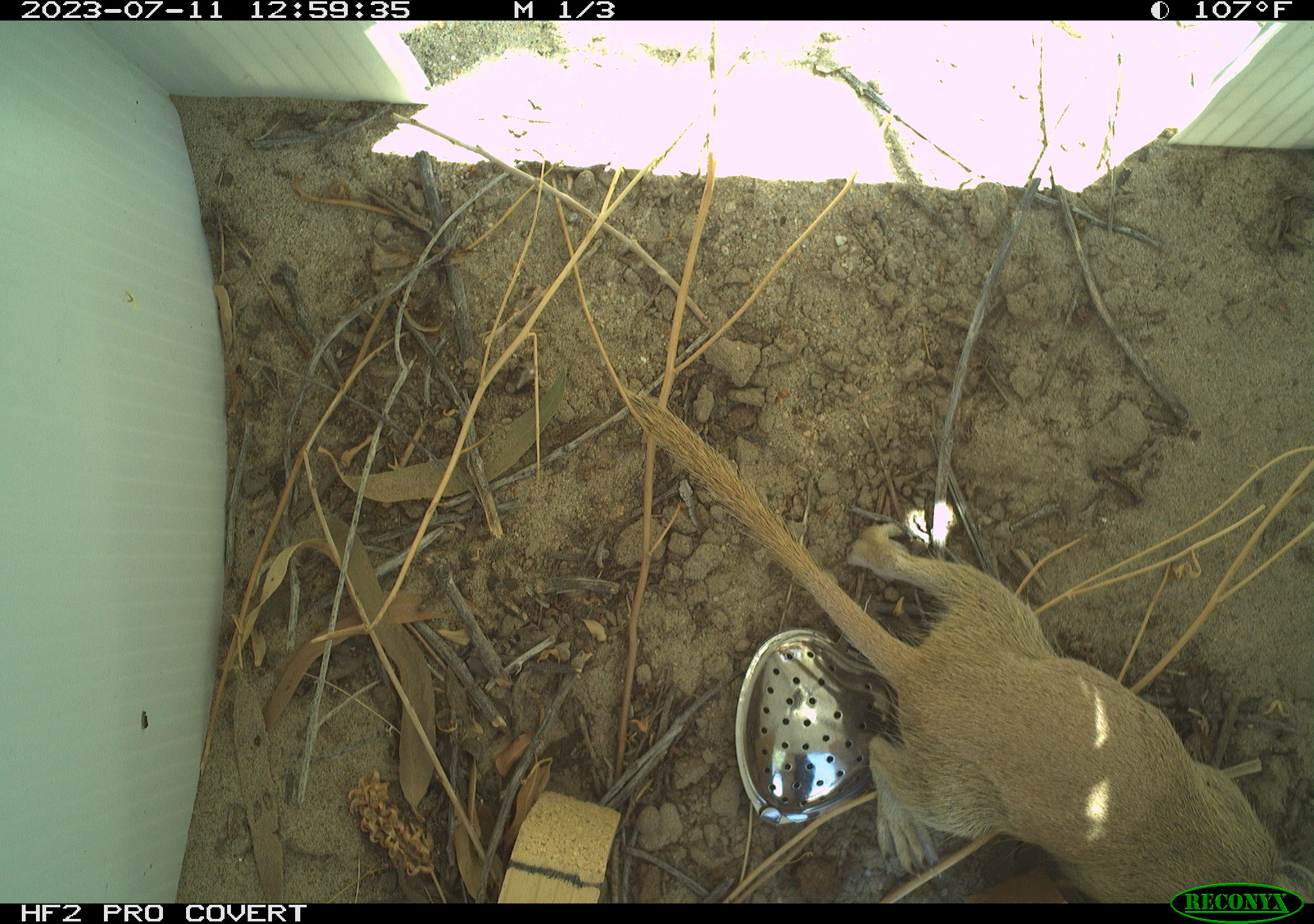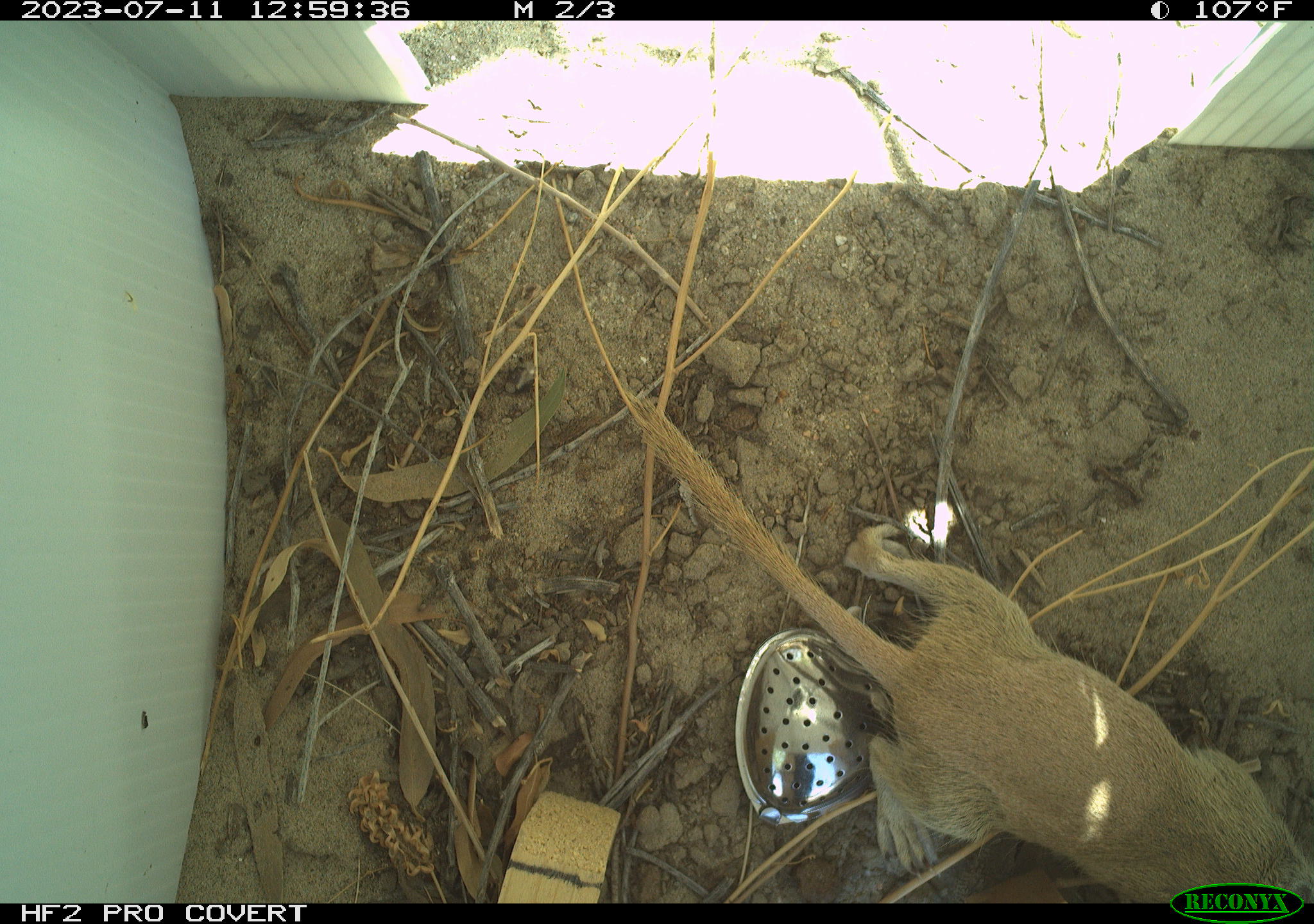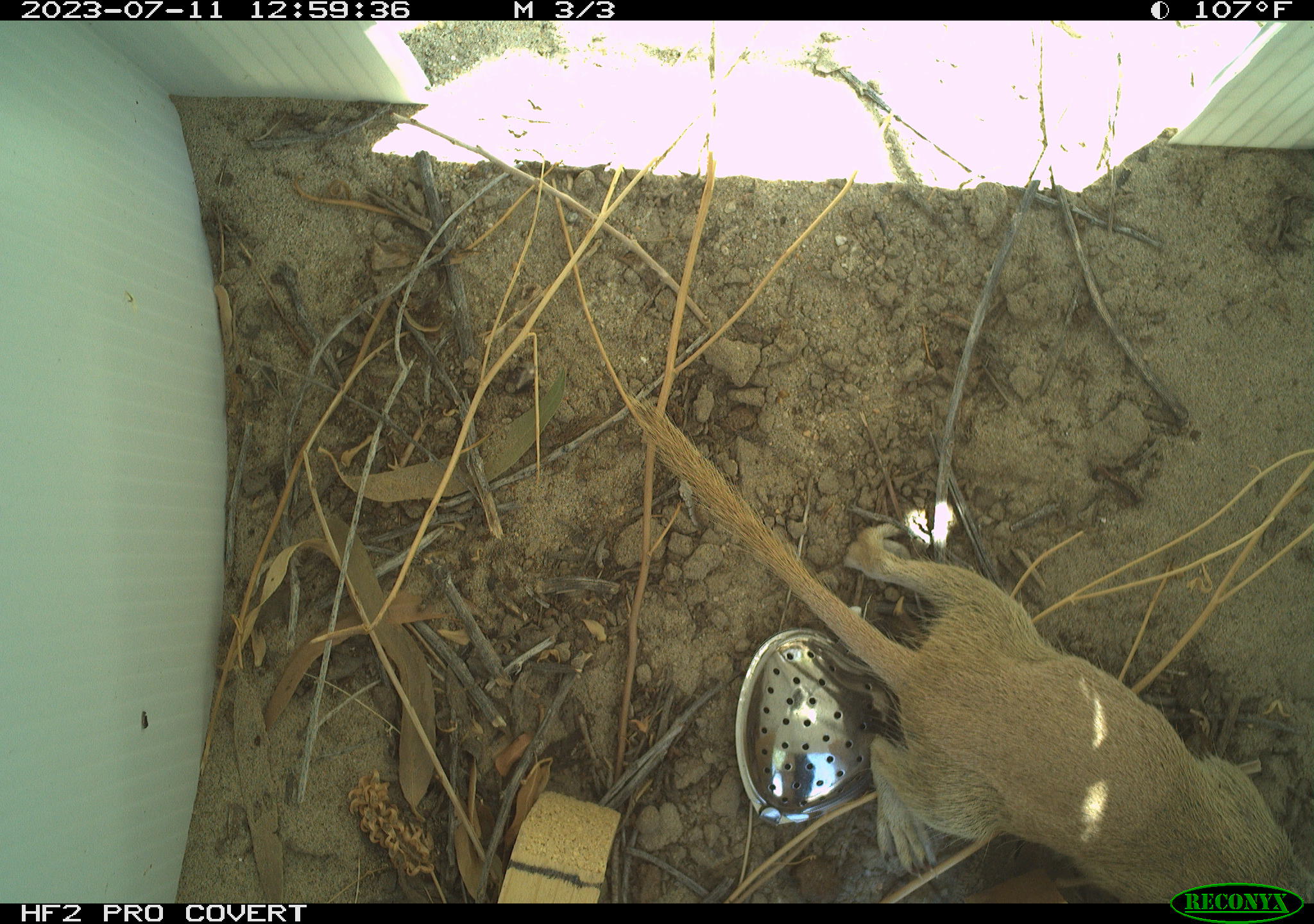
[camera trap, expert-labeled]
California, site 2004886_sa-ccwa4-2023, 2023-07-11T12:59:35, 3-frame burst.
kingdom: Animalia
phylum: Chordata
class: Mammalia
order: Rodentia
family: Sciuridae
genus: Xerospermophilus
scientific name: Xerospermophilus tereticaudus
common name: round-tailed ground squirrel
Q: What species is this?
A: Round-tailed ground squirrel (Xerospermophilus tereticaudus).